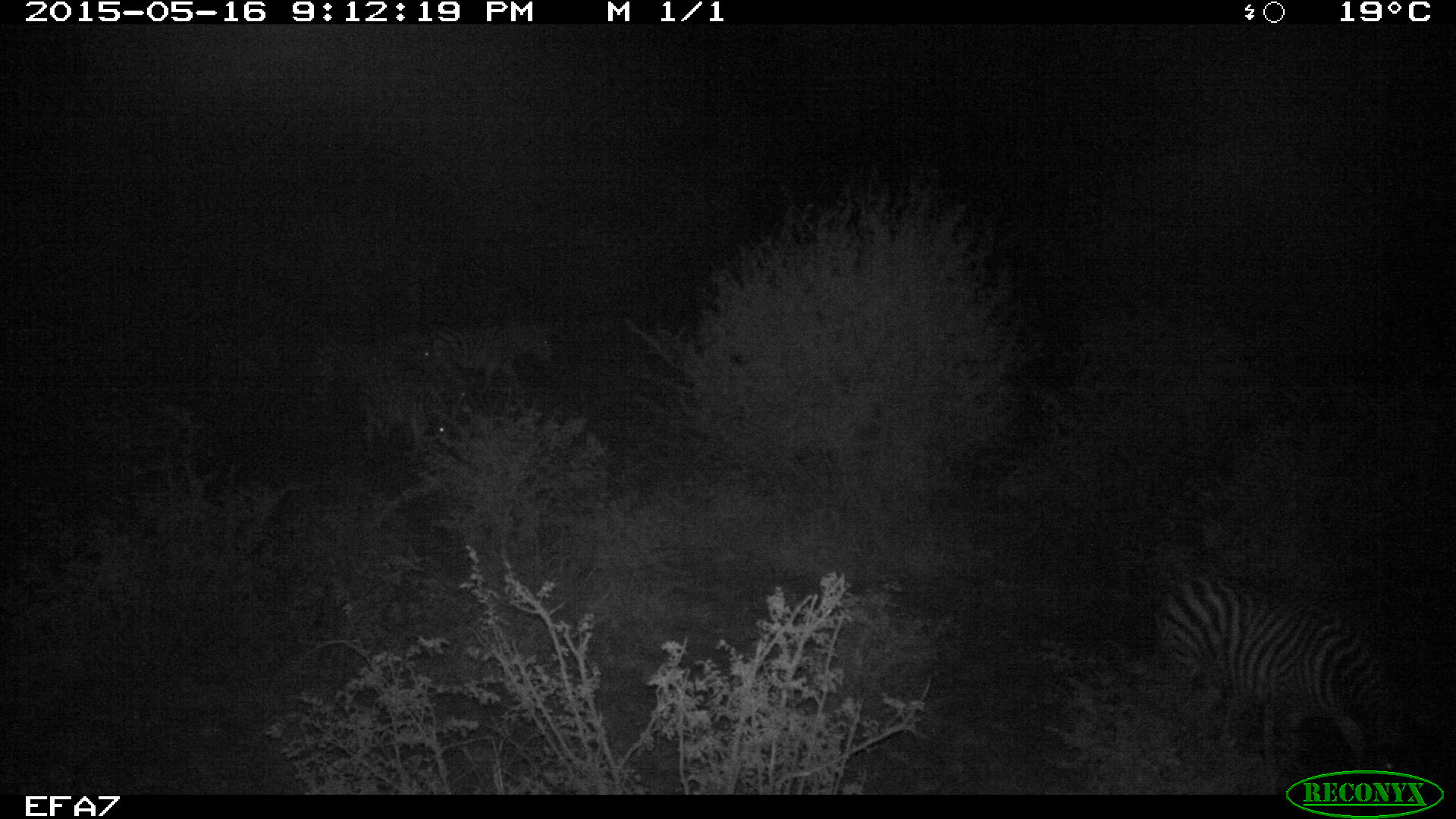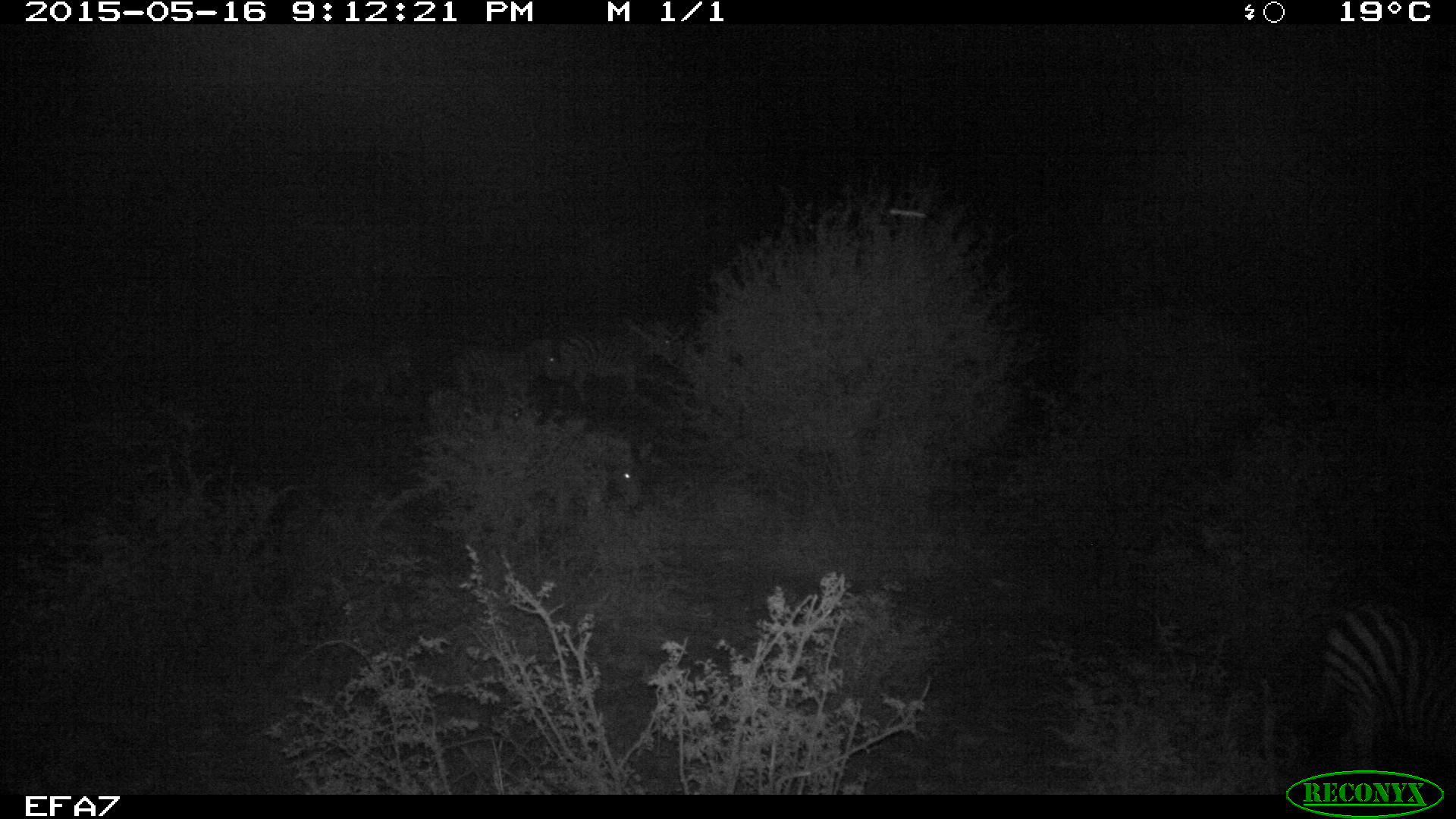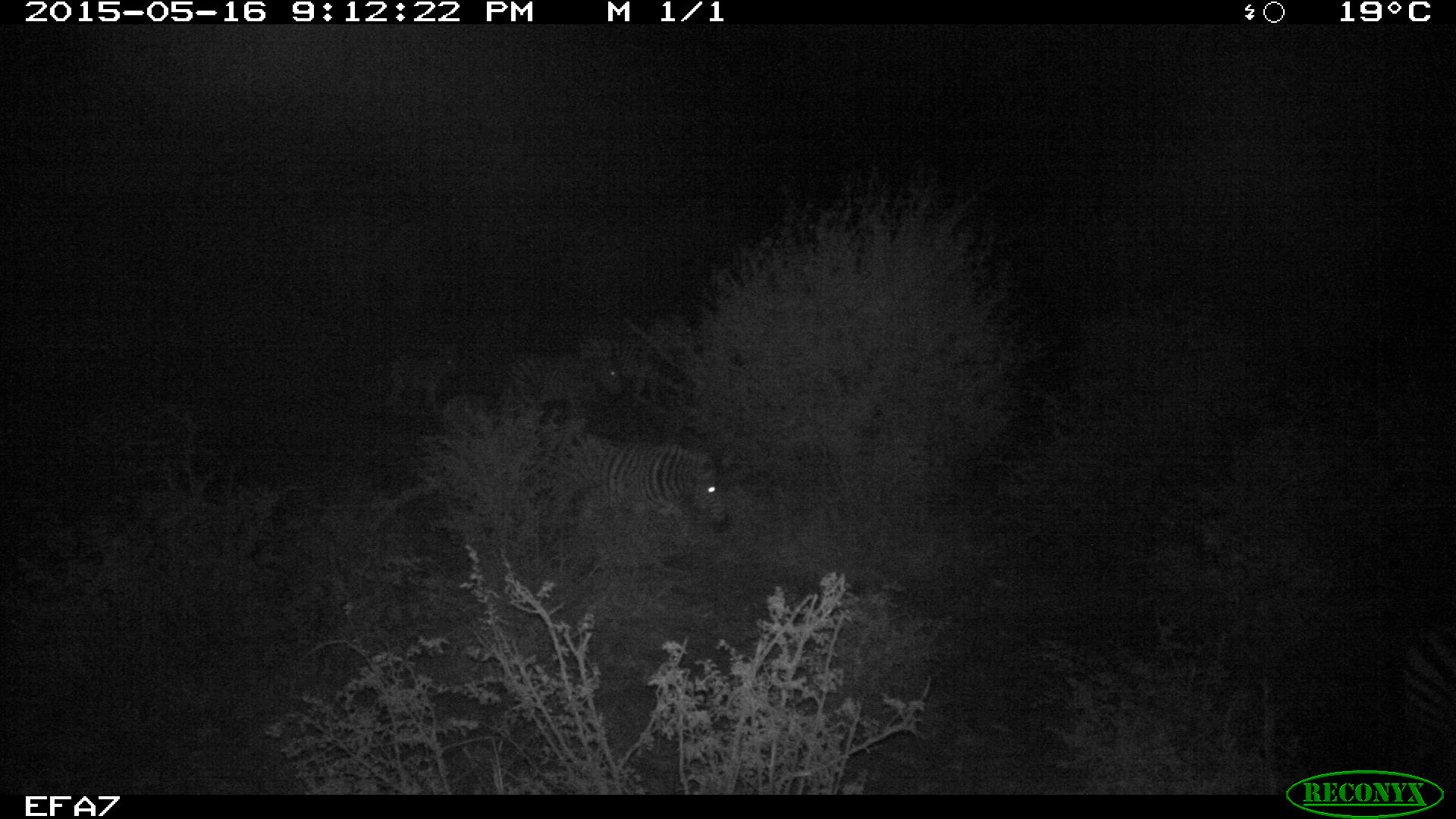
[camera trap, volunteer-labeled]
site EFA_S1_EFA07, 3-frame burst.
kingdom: Animalia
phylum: Chordata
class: Mammalia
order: Perissodactyla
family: Equidae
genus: Equus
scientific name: Equus quagga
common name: plains zebra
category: zebraplains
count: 4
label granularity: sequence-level